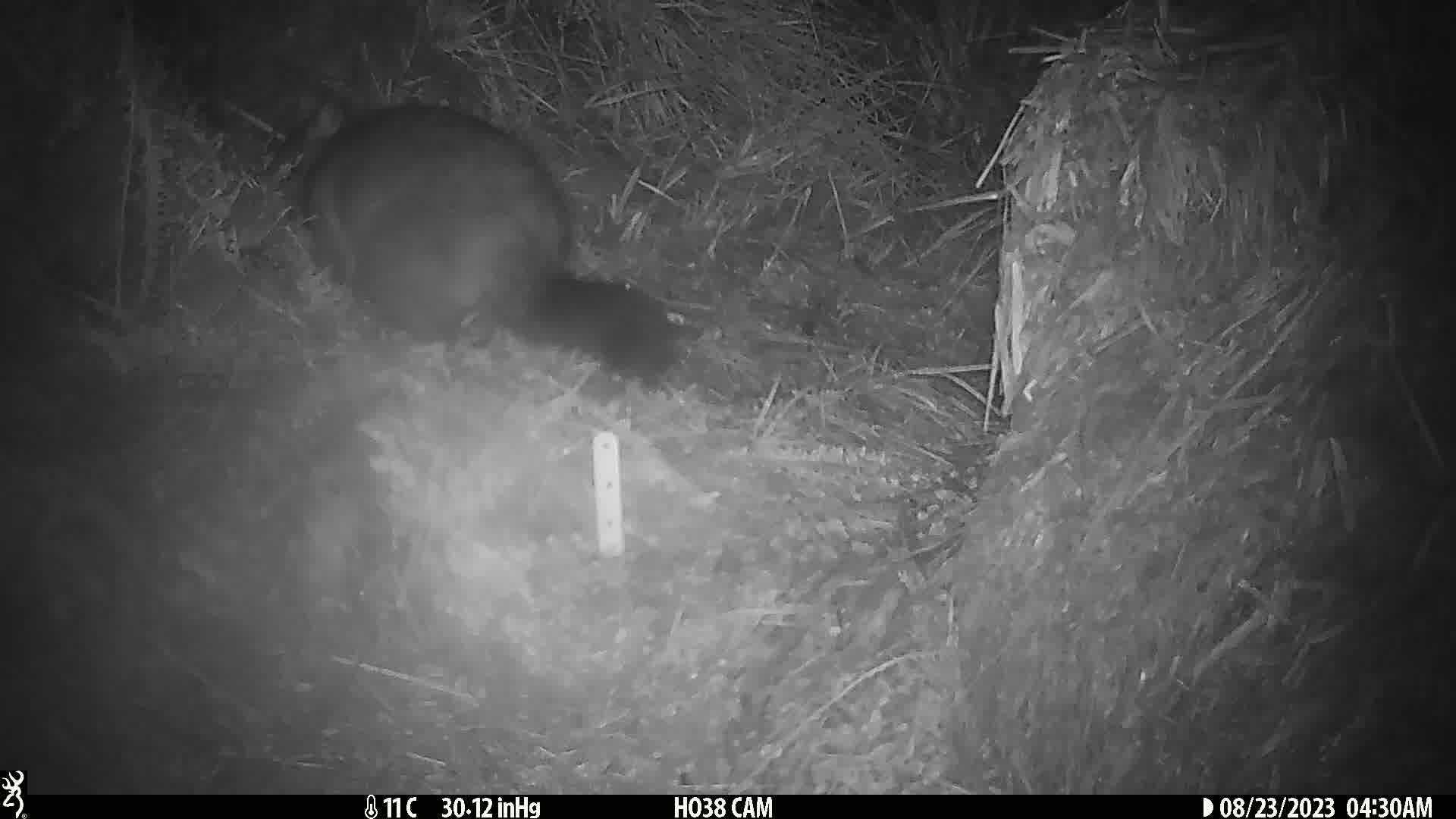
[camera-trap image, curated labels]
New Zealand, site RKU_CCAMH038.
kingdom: Animalia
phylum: Chordata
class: Mammalia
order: Diprotodontia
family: Phalangeridae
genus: Trichosurus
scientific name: Trichosurus vulpecula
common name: common brushtail possum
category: possum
Possum (common brushtail possum) (Trichosurus vulpecula).